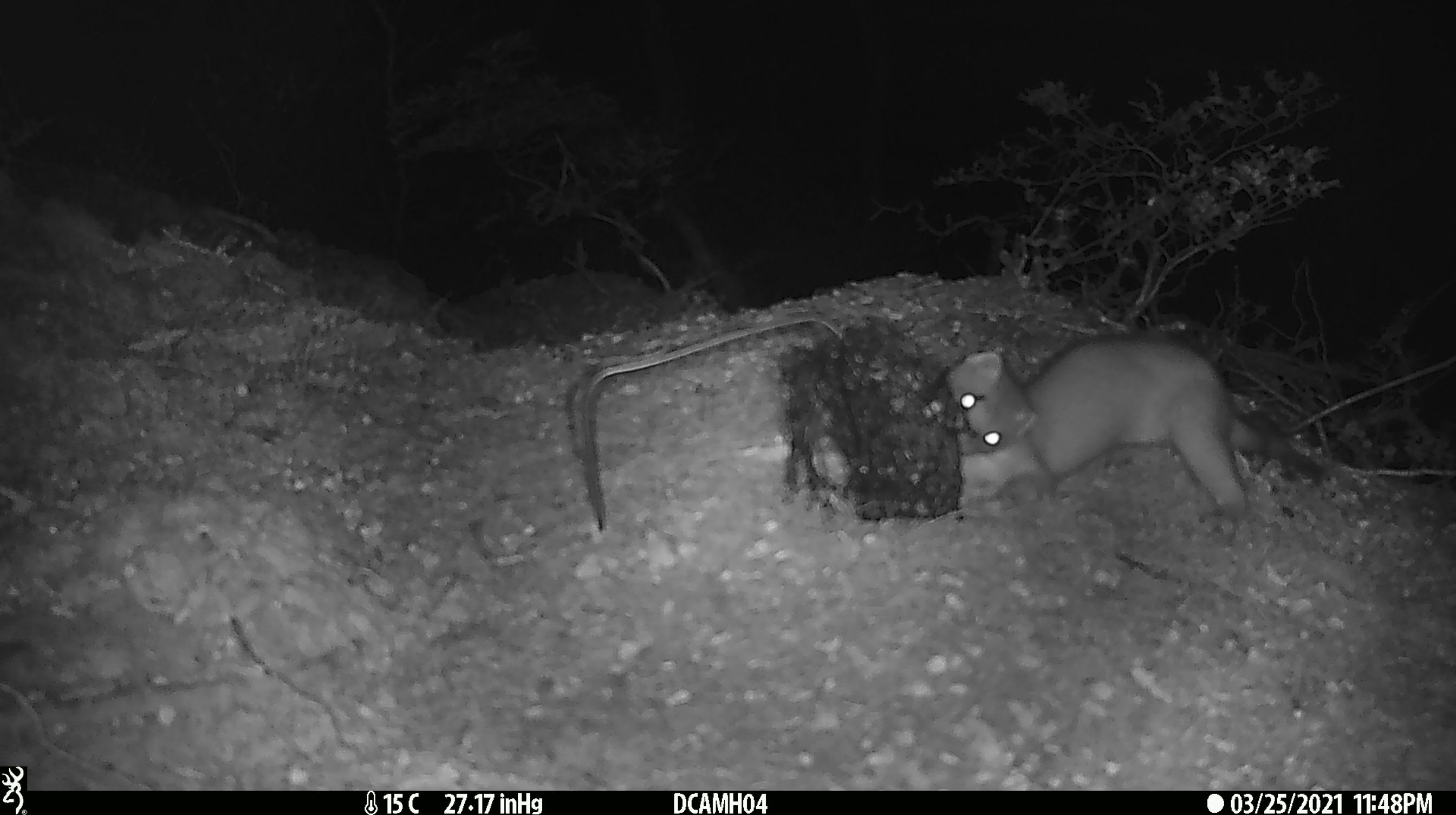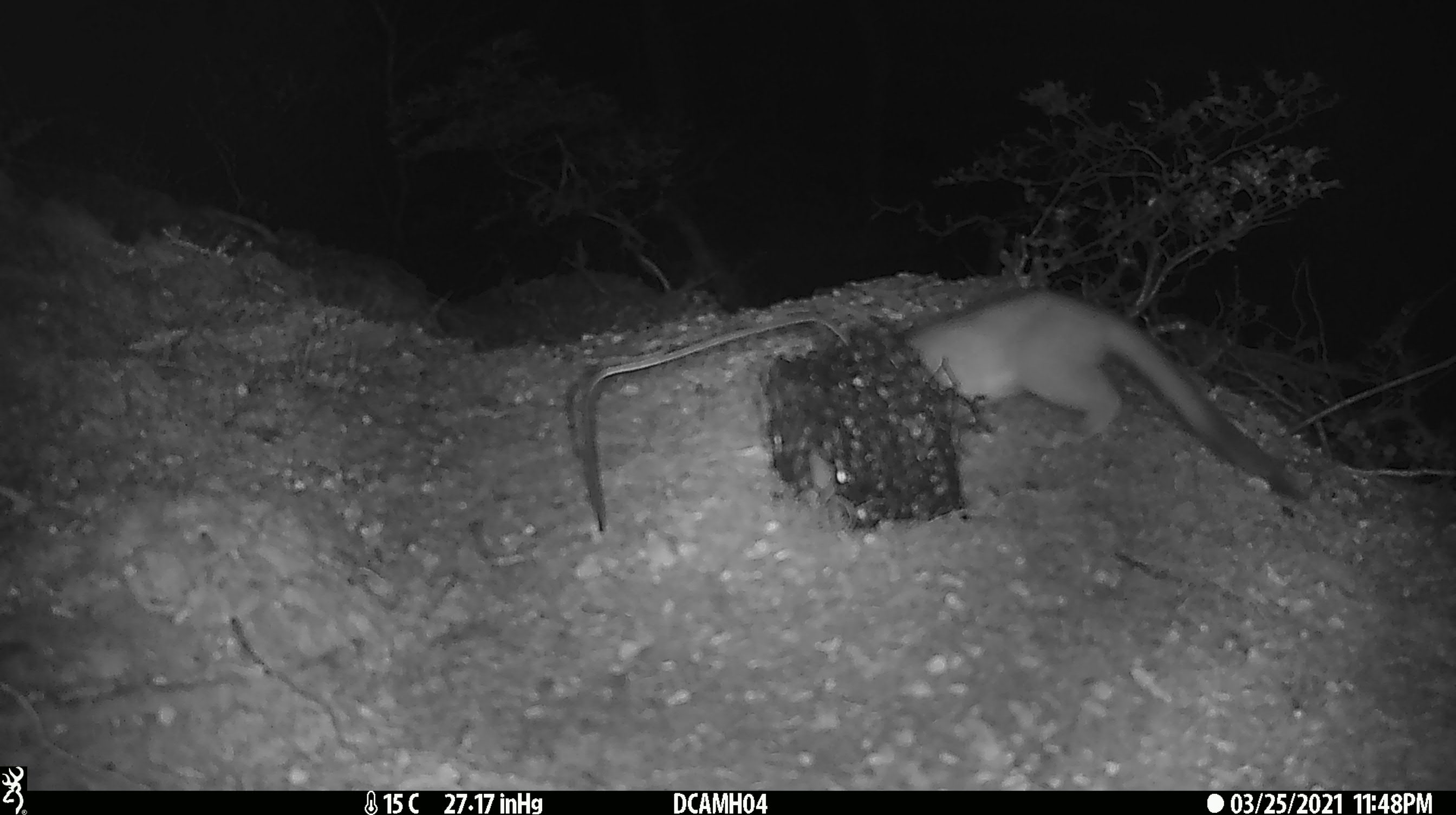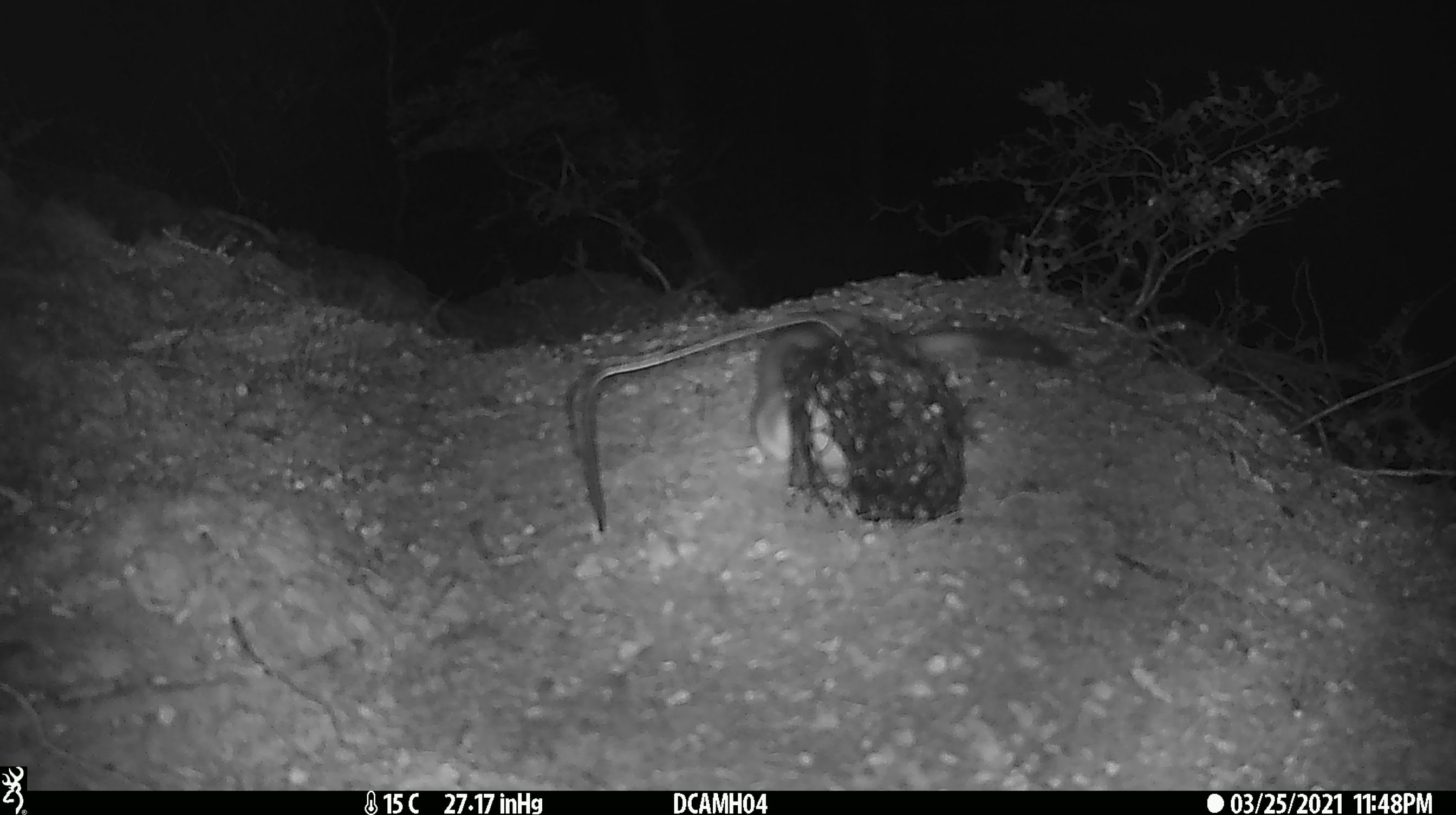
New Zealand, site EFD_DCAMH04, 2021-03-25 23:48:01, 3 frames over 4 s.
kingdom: Animalia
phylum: Chordata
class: Mammalia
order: Carnivora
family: Mustelidae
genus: Mustela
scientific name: Mustela erminea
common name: stoat